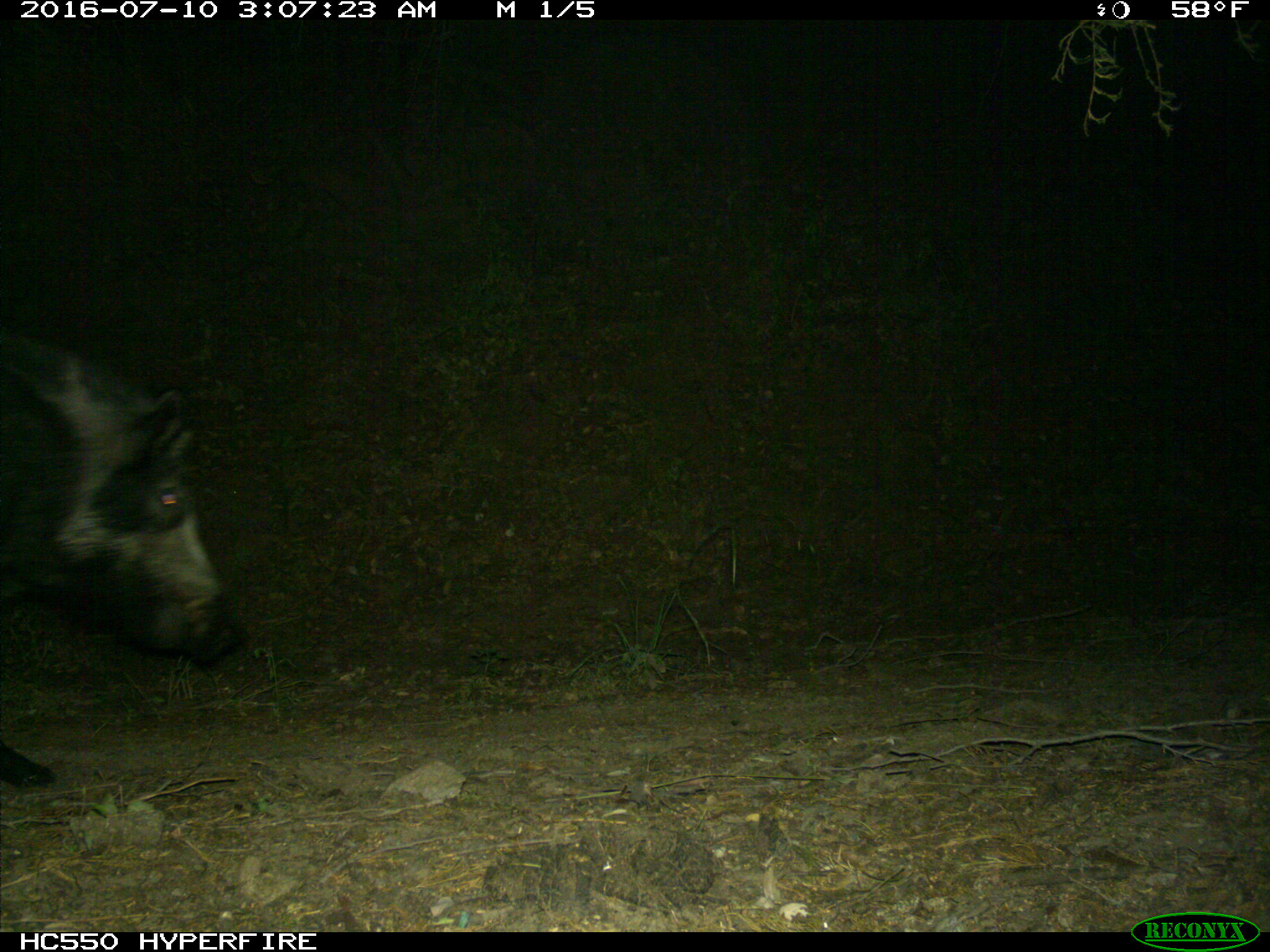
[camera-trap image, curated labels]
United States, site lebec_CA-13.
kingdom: Animalia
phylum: Chordata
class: Mammalia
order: Artiodactyla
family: Suidae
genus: Sus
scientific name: Sus scrofa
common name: wild boar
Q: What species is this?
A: Sus scrofa (wild boar).